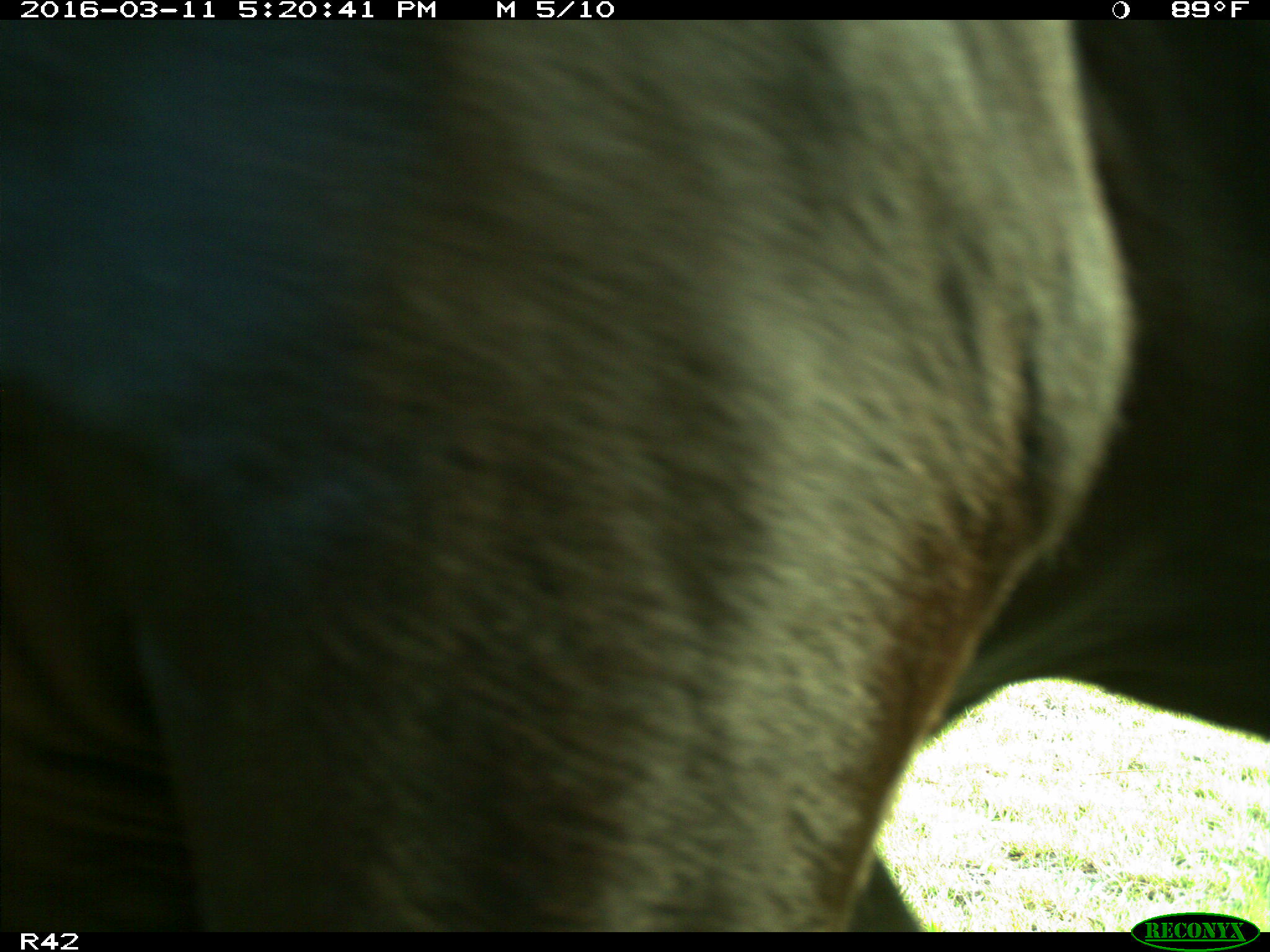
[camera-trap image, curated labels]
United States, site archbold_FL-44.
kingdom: Animalia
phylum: Chordata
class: Mammalia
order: Artiodactyla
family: Bovidae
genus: Bos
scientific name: Bos taurus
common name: domestic cow